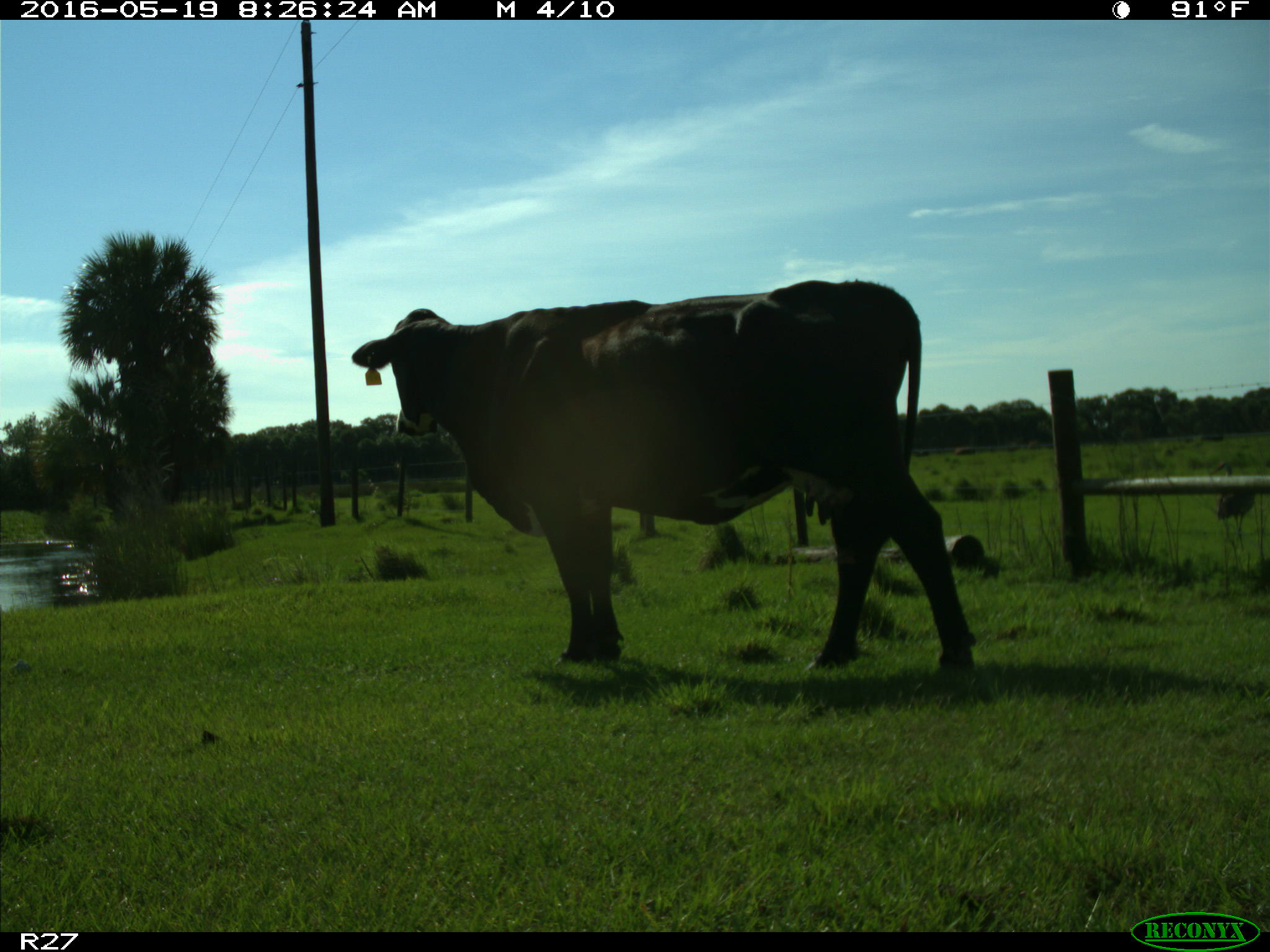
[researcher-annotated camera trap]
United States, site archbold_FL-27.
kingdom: Animalia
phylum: Chordata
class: Mammalia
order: Artiodactyla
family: Bovidae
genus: Bos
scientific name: Bos taurus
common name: domestic cow